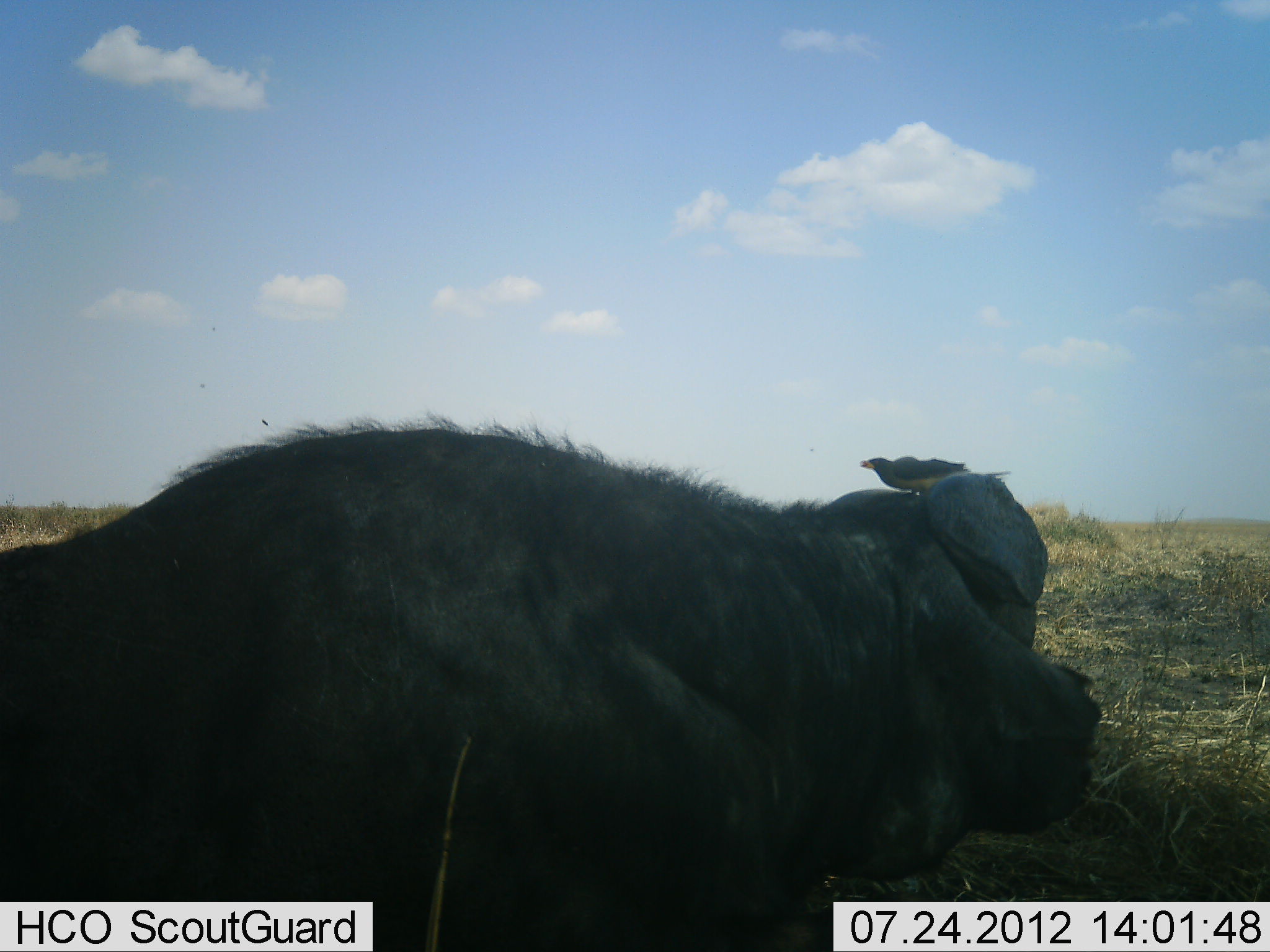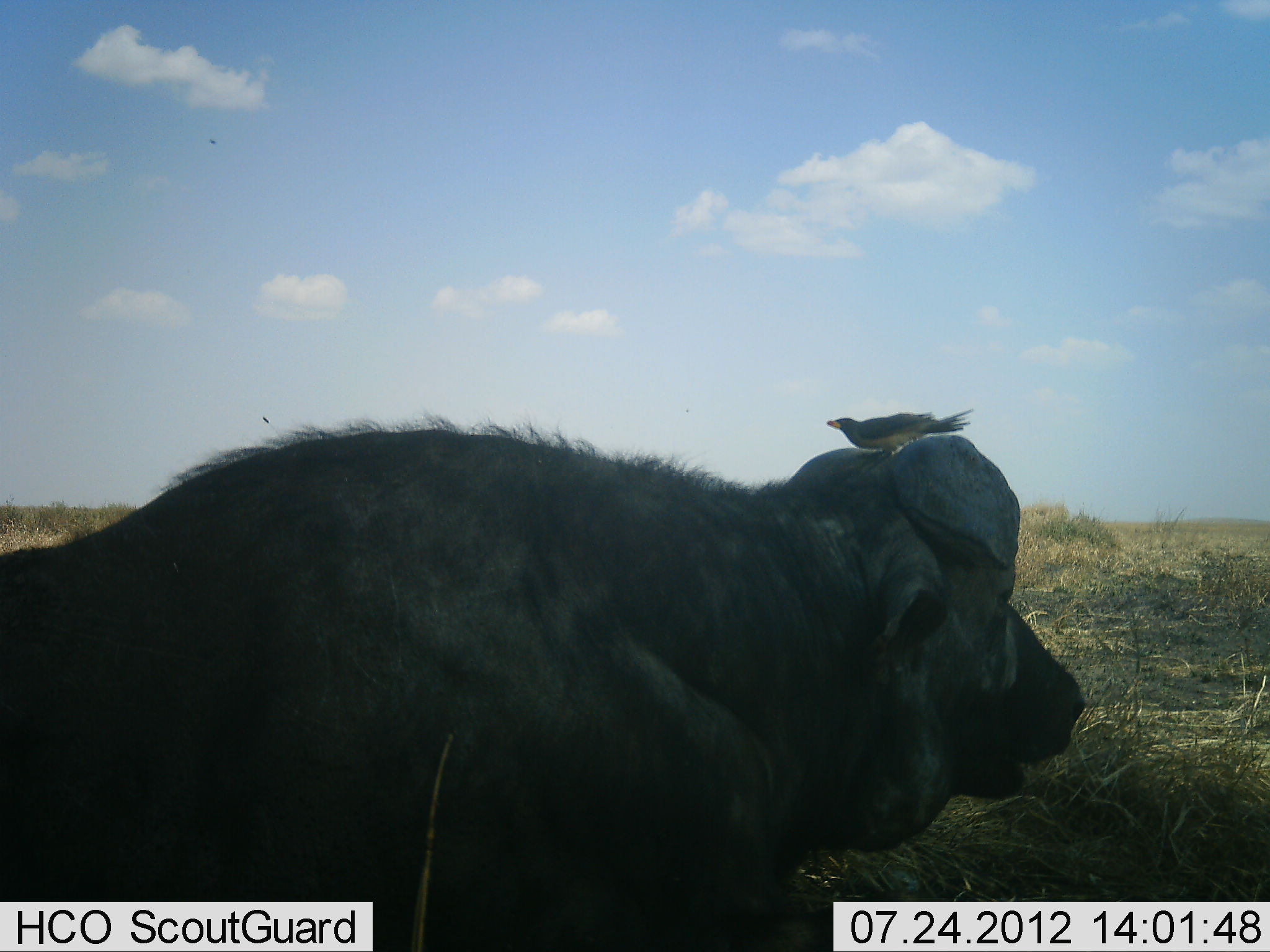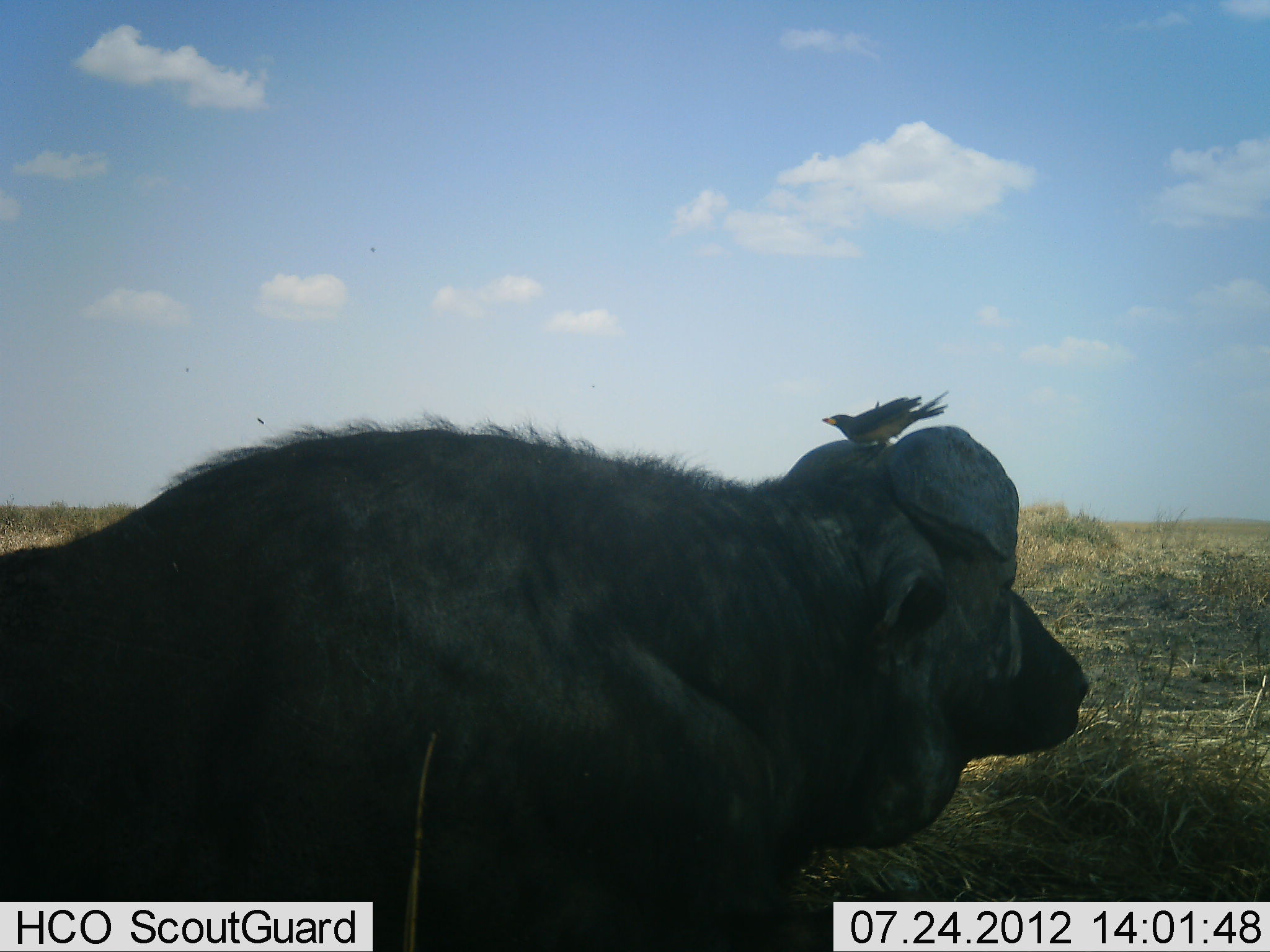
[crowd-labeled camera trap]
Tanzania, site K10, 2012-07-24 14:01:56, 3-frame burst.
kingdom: Animalia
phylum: Chordata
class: Mammalia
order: Artiodactyla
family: Bovidae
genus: Syncerus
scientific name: Syncerus caffer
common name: cape buffalo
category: buffalo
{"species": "buffalo (cape buffalo) (Syncerus caffer)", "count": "1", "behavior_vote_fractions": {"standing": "36%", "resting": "55%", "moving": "0%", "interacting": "0%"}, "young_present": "0%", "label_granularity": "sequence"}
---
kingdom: Animalia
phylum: Chordata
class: Aves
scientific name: Aves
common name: bird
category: otherbird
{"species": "otherbird (bird) (Aves)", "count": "1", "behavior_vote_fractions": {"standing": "58%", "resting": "33%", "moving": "0%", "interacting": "8%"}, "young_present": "0%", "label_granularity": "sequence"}